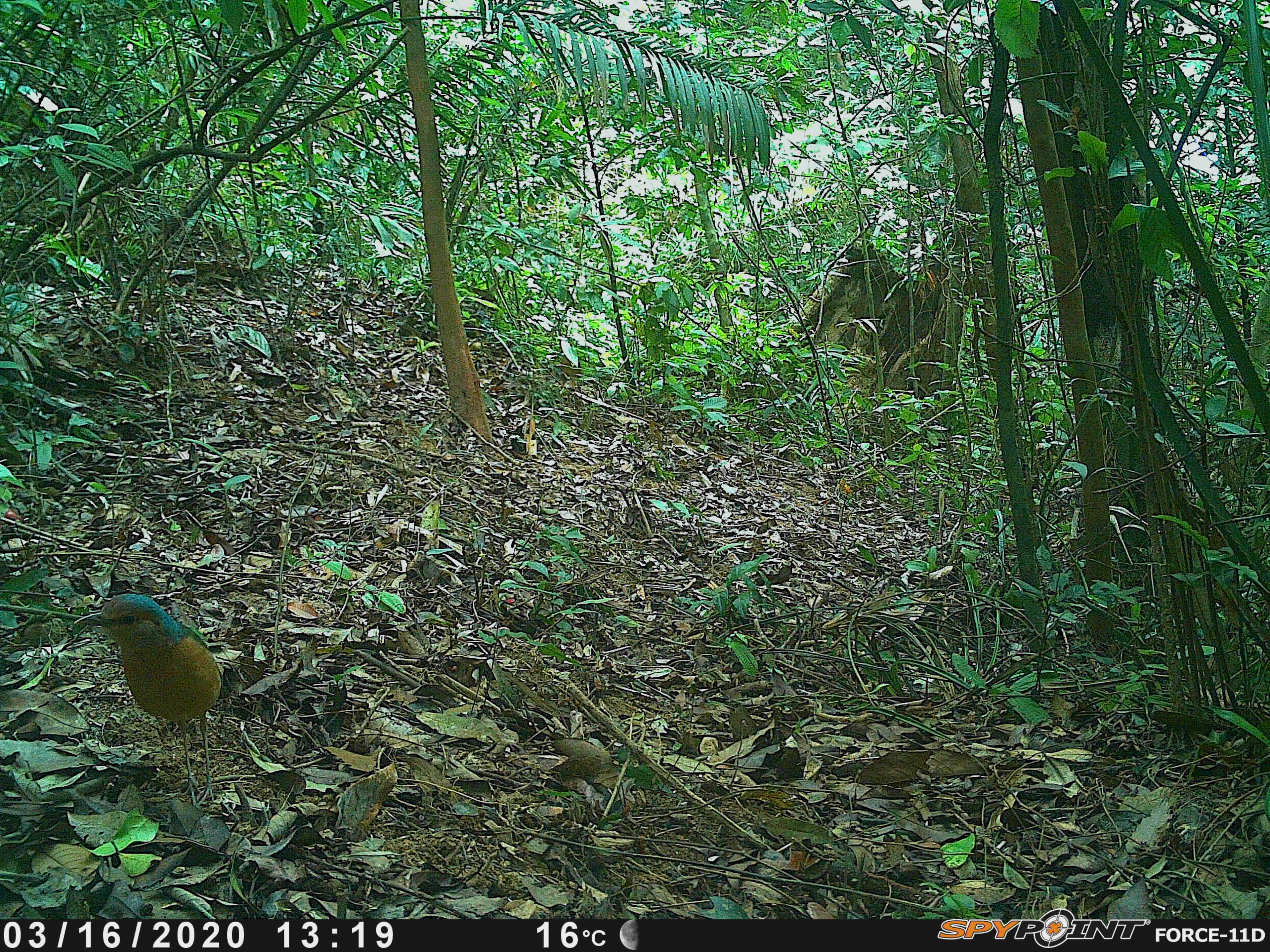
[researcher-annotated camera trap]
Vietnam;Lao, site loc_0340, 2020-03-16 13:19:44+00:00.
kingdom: Animalia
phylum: Chordata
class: Aves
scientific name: Aves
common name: bird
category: unidentified bird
Unidentified bird (bird) (Aves). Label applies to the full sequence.